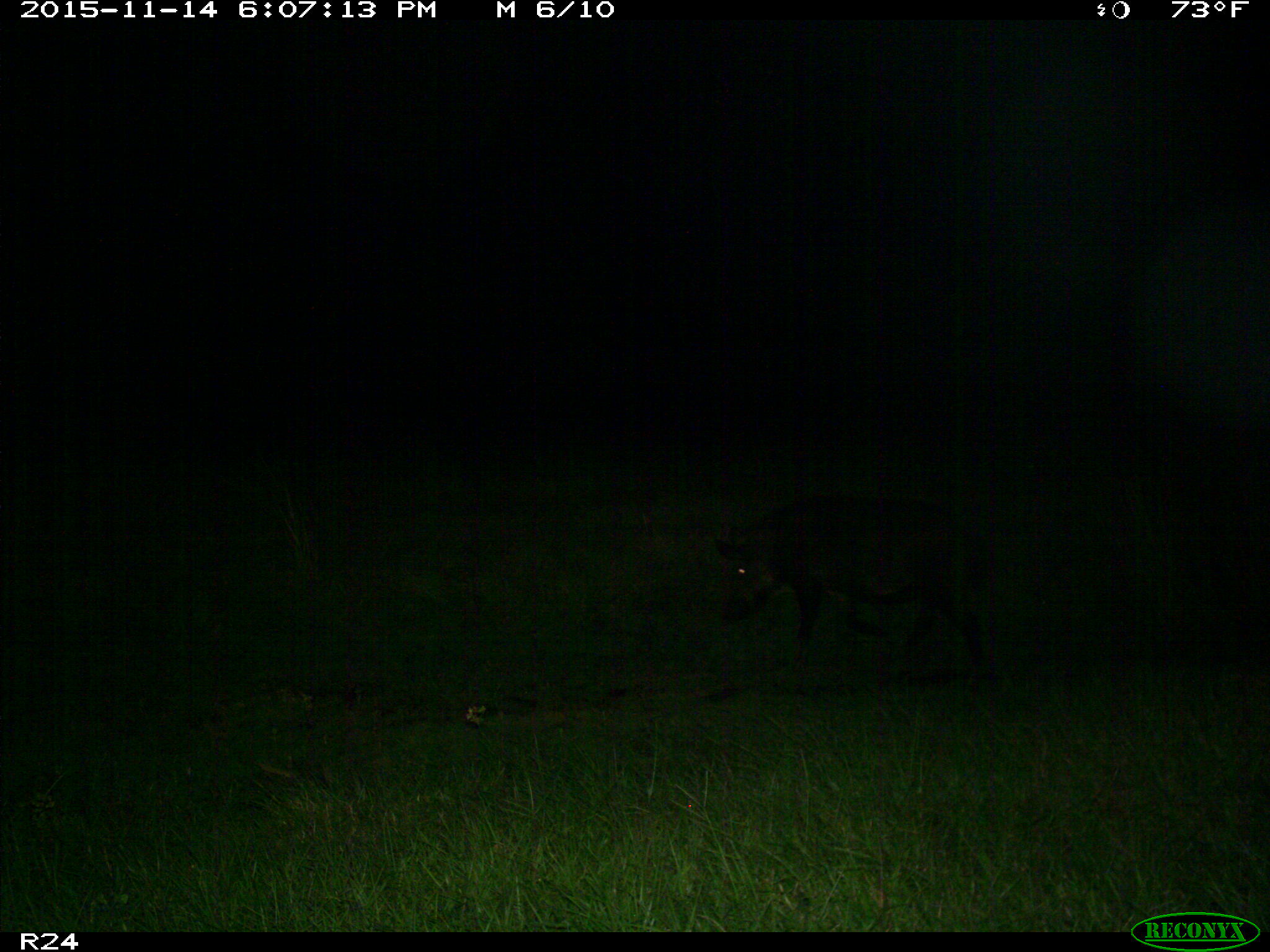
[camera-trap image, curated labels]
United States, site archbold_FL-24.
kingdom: Animalia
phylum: Chordata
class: Mammalia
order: Artiodactyla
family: Suidae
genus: Sus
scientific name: Sus scrofa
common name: wild boar